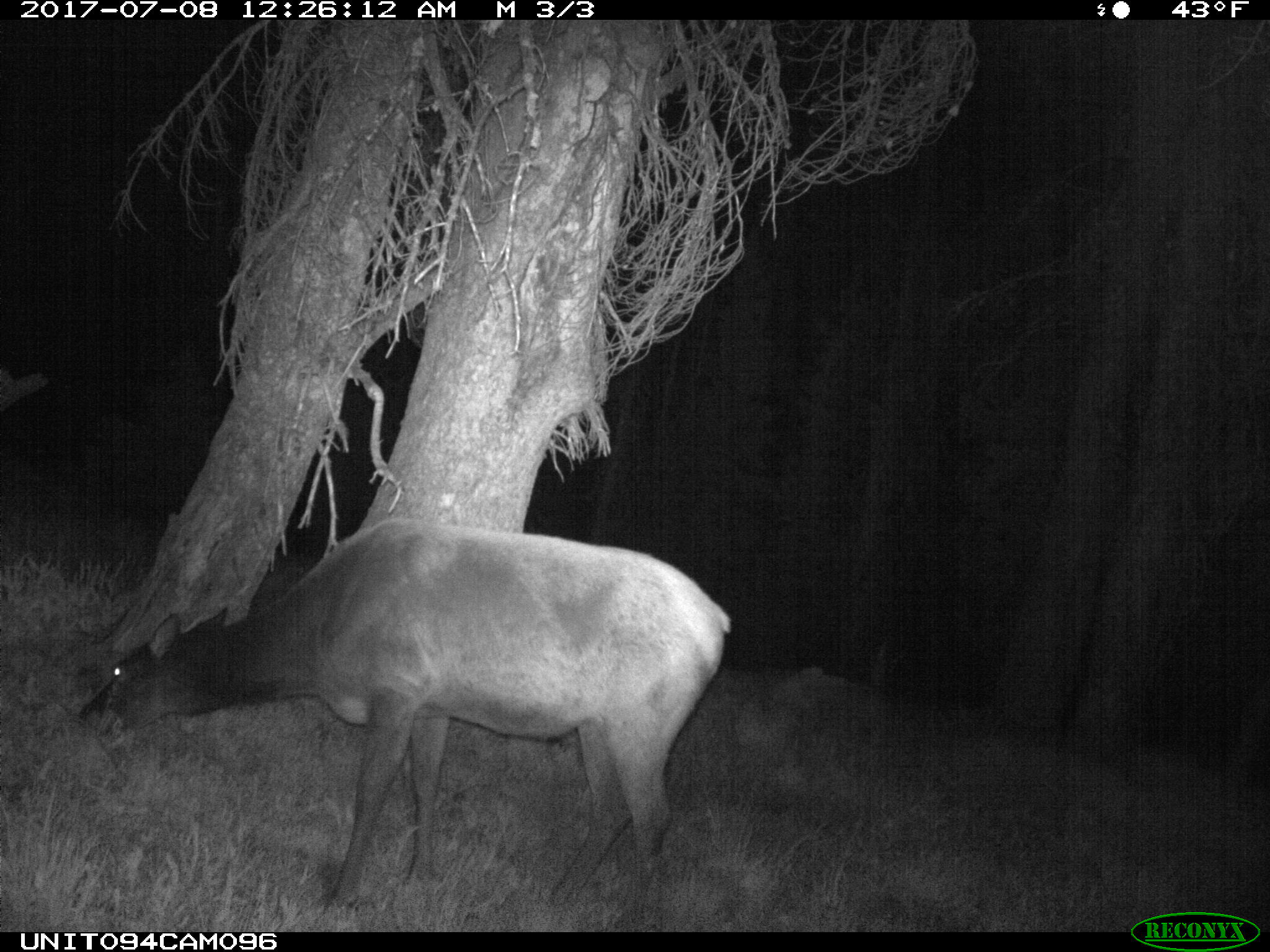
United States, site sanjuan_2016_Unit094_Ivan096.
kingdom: Animalia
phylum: Chordata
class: Mammalia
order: Artiodactyla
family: Cervidae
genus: Cervus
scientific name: Cervus elaphus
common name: red deer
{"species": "Cervus elaphus (red deer)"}